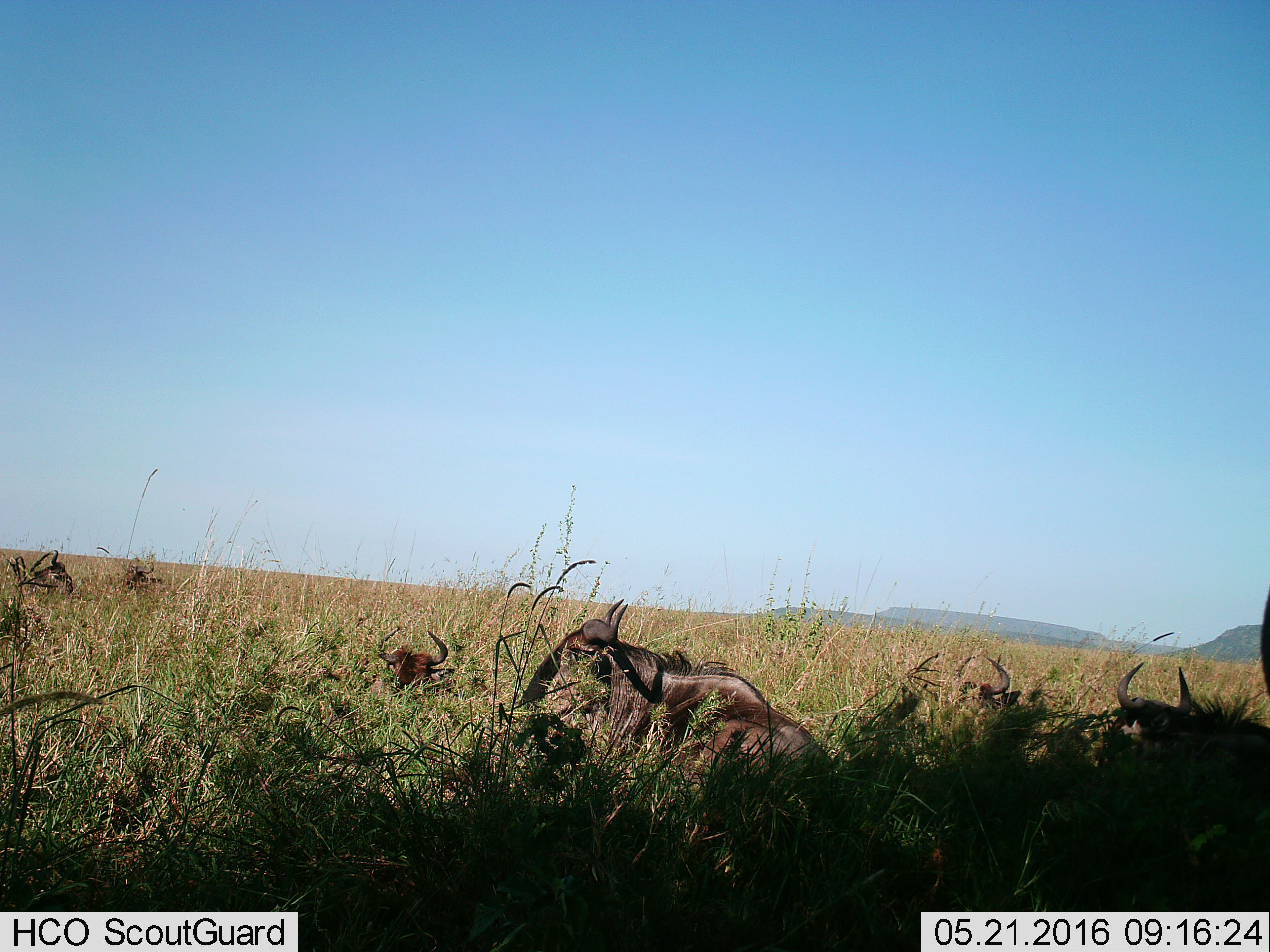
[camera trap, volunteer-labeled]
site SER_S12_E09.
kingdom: Animalia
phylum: Chordata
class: Mammalia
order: Artiodactyla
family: Bovidae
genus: Connochaetes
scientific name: Connochaetes taurinus taurinus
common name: blue wildebeest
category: wildebeestblue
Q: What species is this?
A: Wildebeestblue (blue wildebeest) (Connochaetes taurinus taurinus).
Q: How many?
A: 7.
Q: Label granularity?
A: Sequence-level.